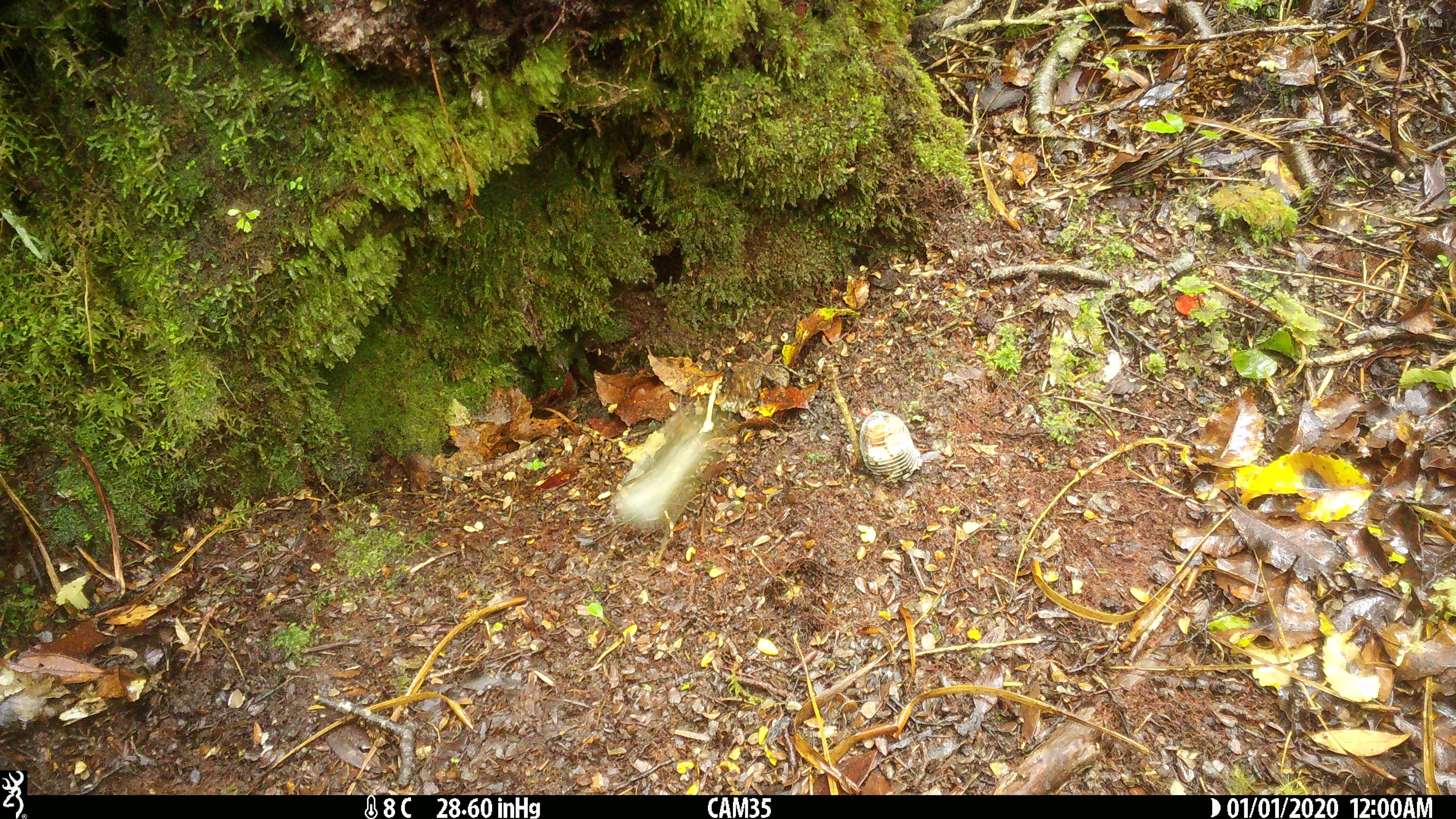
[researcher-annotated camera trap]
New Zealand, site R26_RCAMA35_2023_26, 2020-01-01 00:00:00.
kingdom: Animalia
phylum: Chordata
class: Aves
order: Passeriformes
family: Acanthisittidae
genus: Acanthisitta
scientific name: Acanthisitta chloris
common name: rifleman